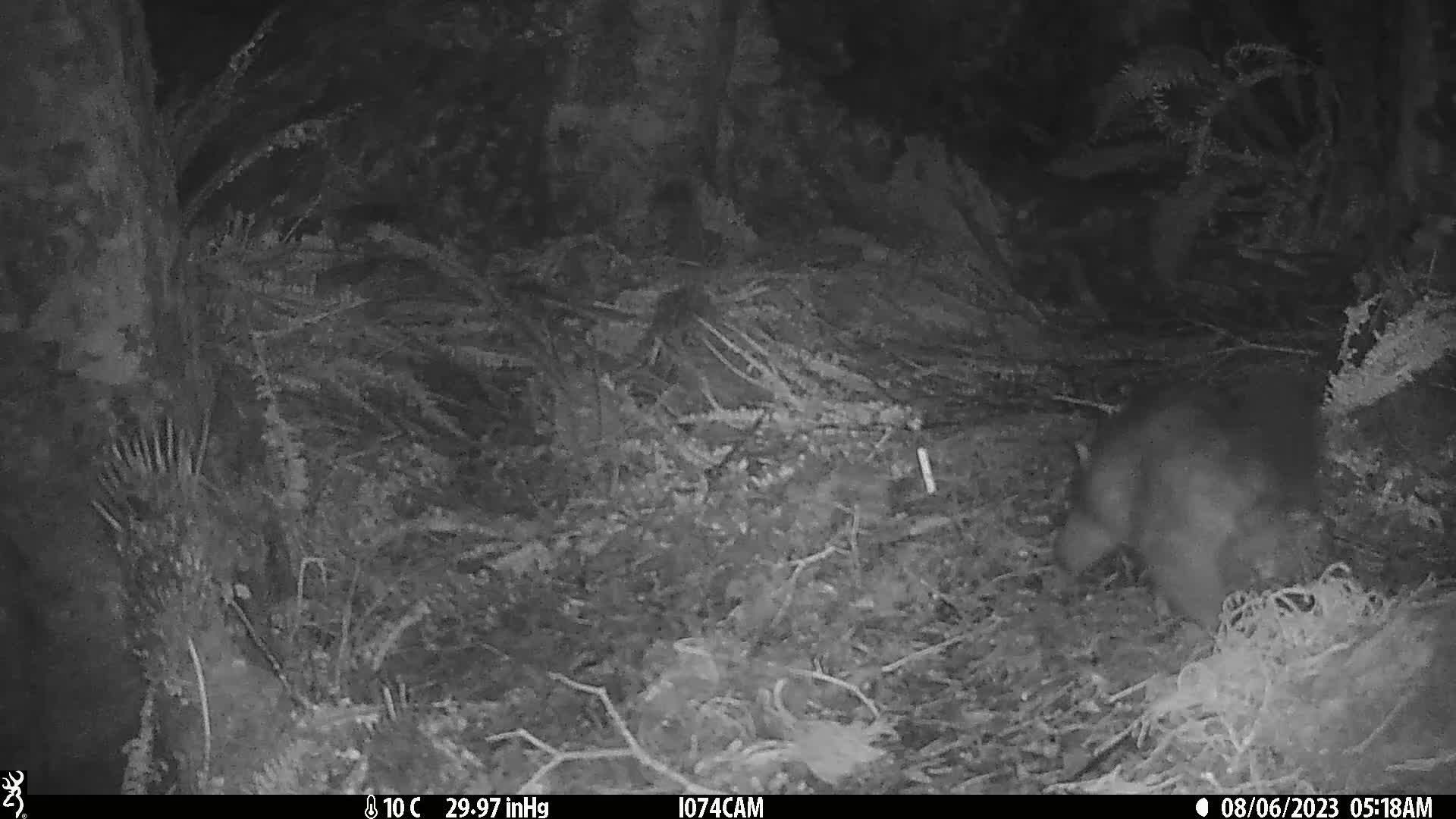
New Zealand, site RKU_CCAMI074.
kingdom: Animalia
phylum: Chordata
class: Mammalia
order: Diprotodontia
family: Phalangeridae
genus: Trichosurus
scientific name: Trichosurus vulpecula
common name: common brushtail possum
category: possum